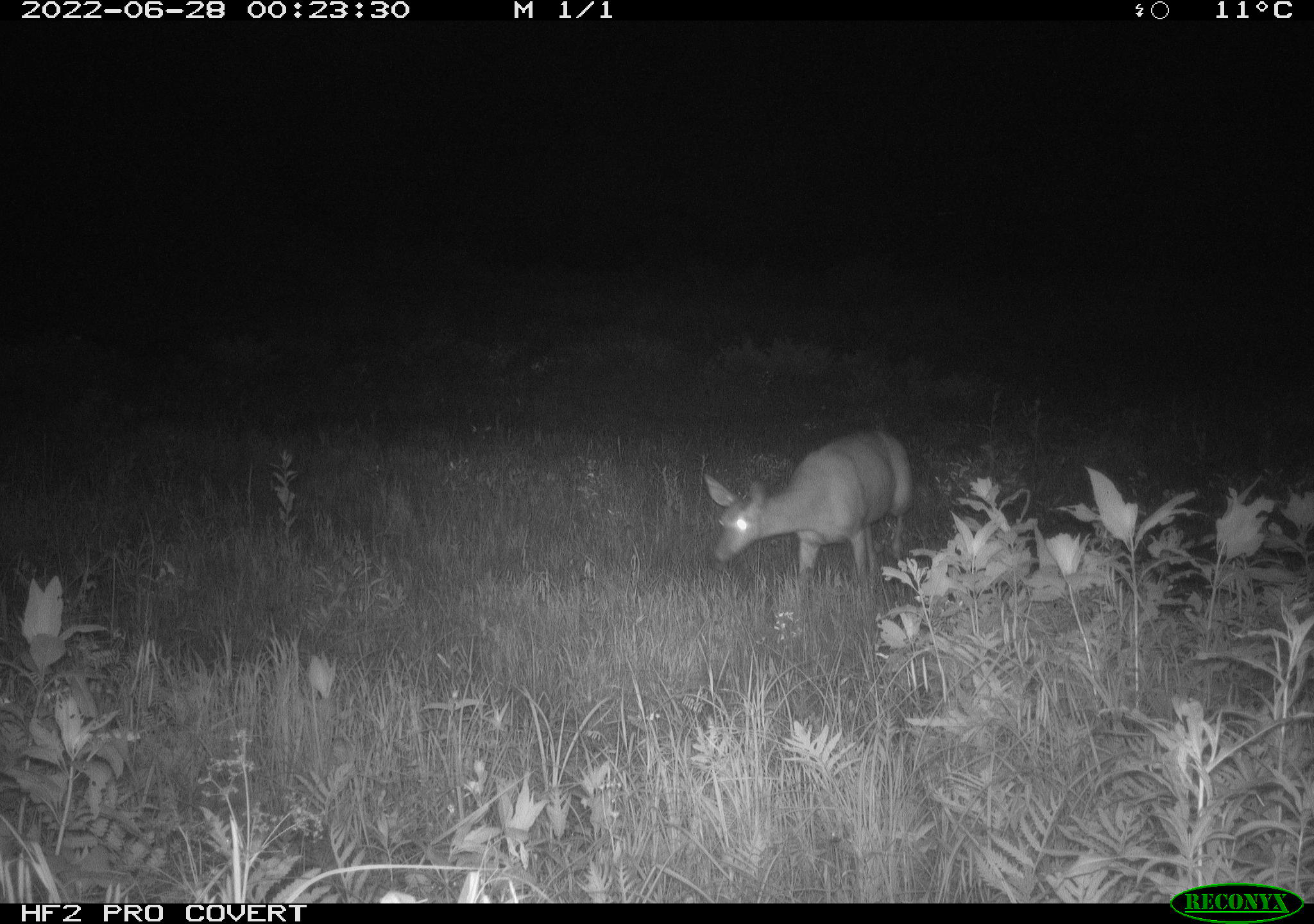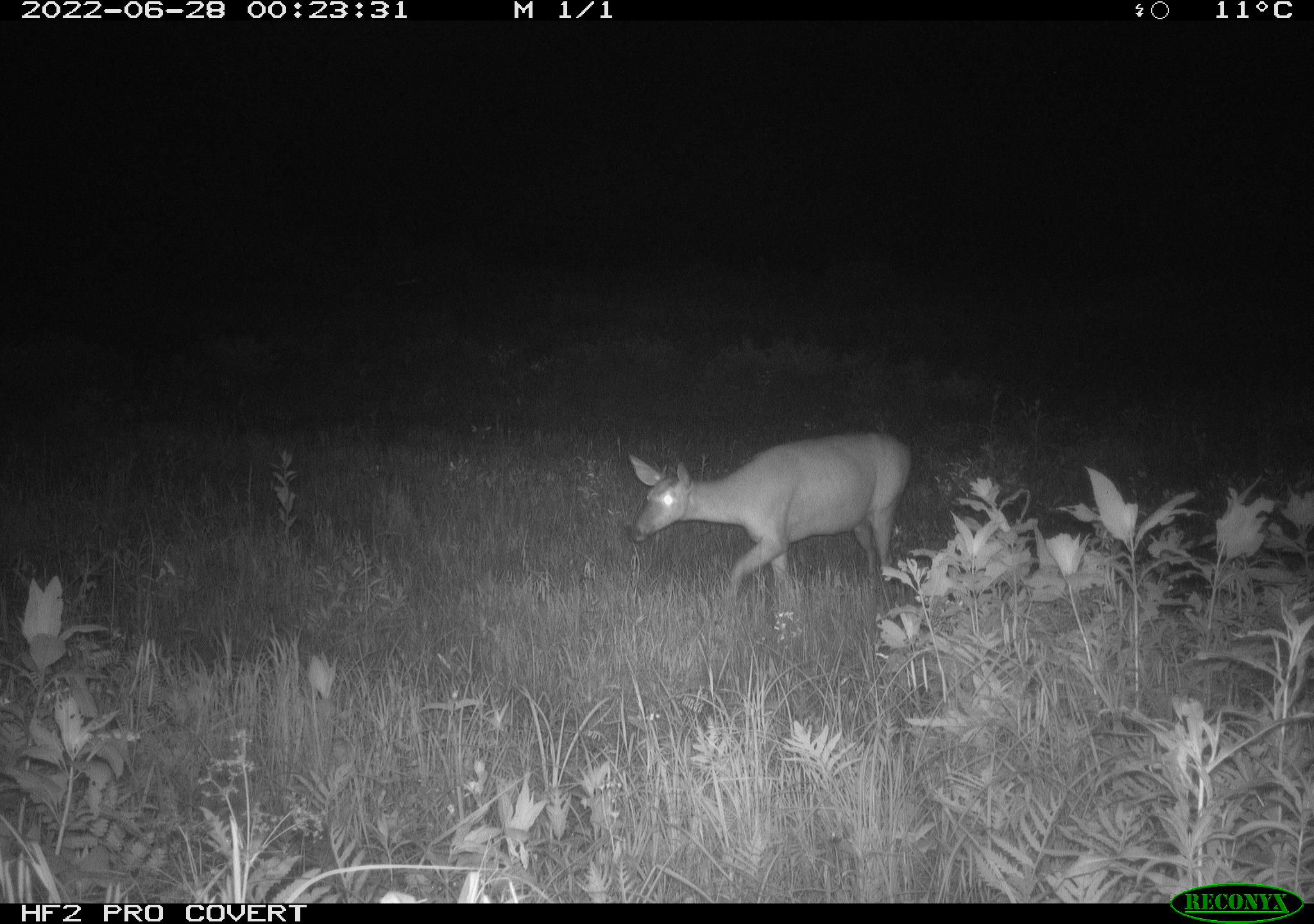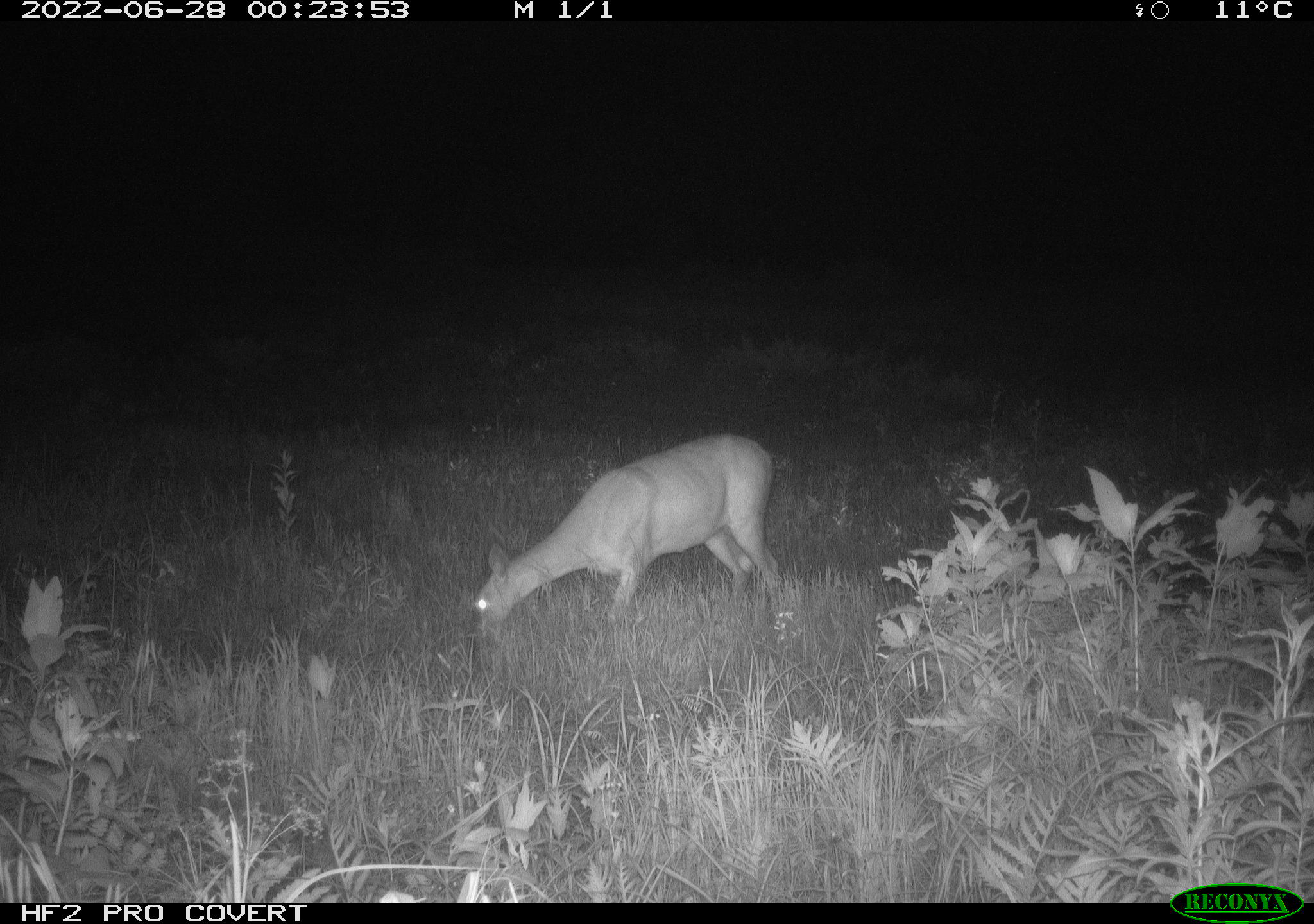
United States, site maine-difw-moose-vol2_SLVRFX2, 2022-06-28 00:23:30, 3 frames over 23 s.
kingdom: Animalia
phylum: Chordata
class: Mammalia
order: Artiodactyla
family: Cervidae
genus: Odocoileus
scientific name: Odocoileus virginianus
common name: white-tailed deer